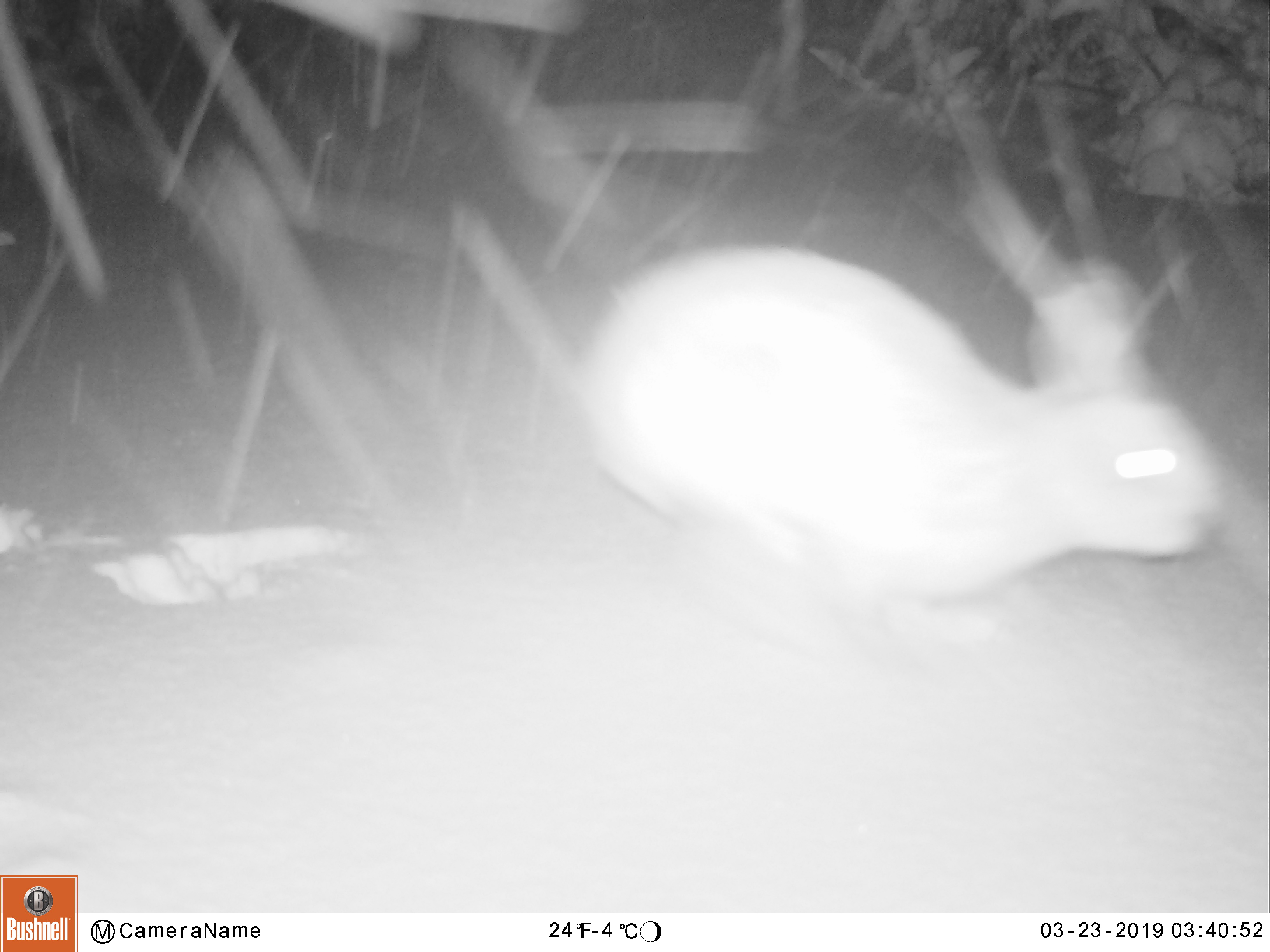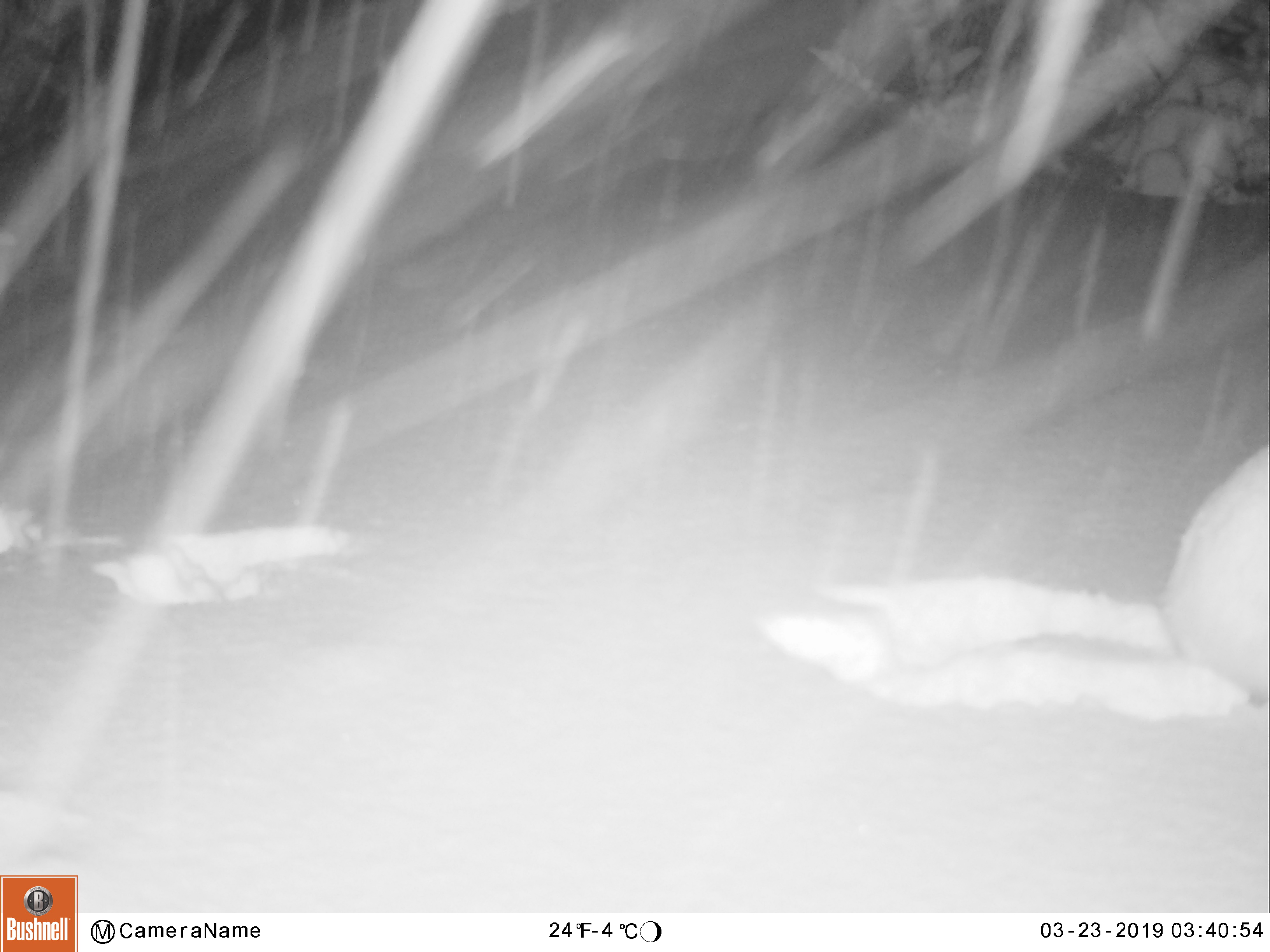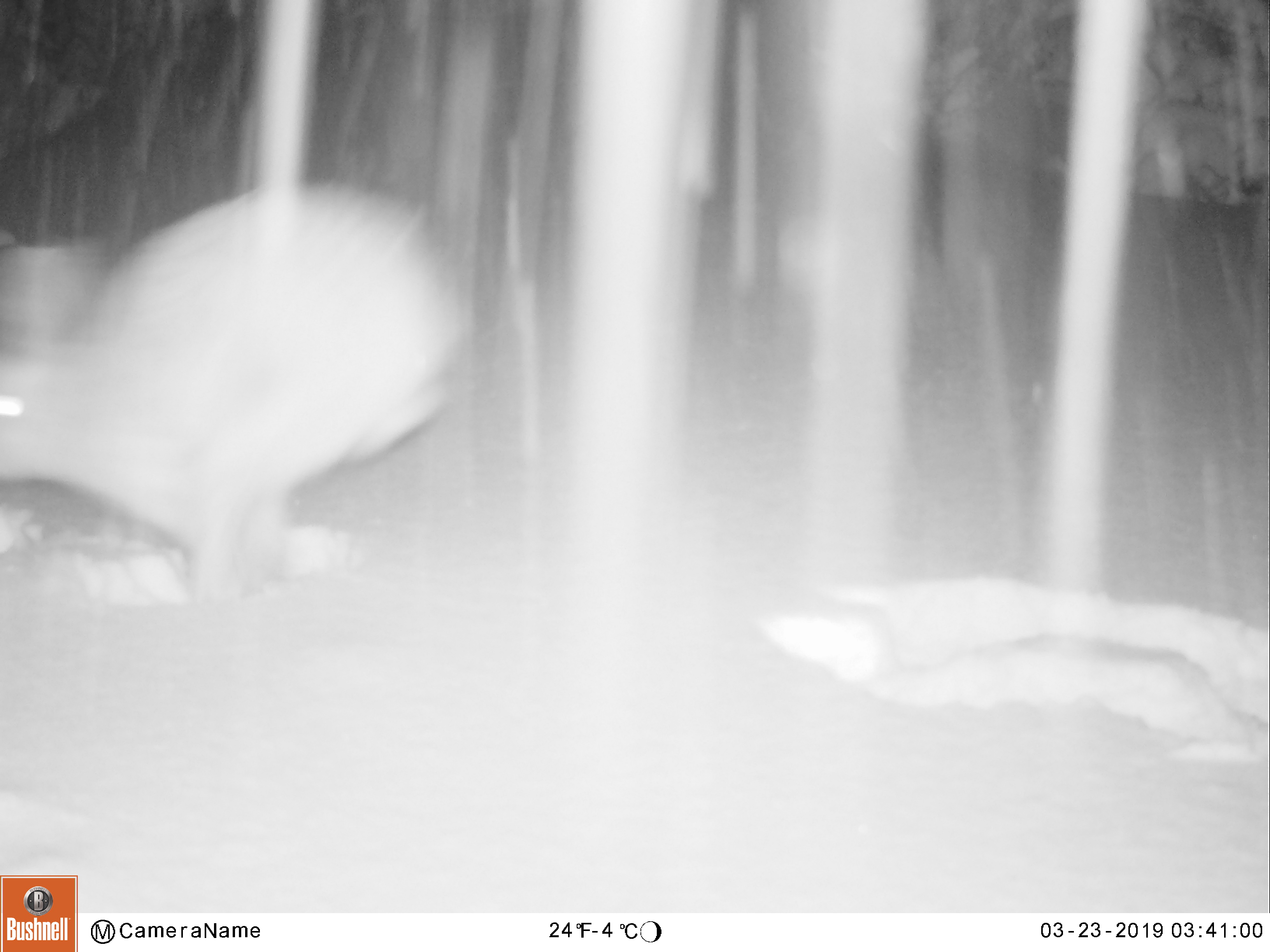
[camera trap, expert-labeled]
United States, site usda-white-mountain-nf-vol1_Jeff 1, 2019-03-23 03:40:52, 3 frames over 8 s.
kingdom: Animalia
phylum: Chordata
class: Mammalia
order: Lagomorpha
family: Leporidae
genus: Lepus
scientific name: Lepus americanus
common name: snowshoe hare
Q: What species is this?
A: Snowshoe hare (Lepus americanus).